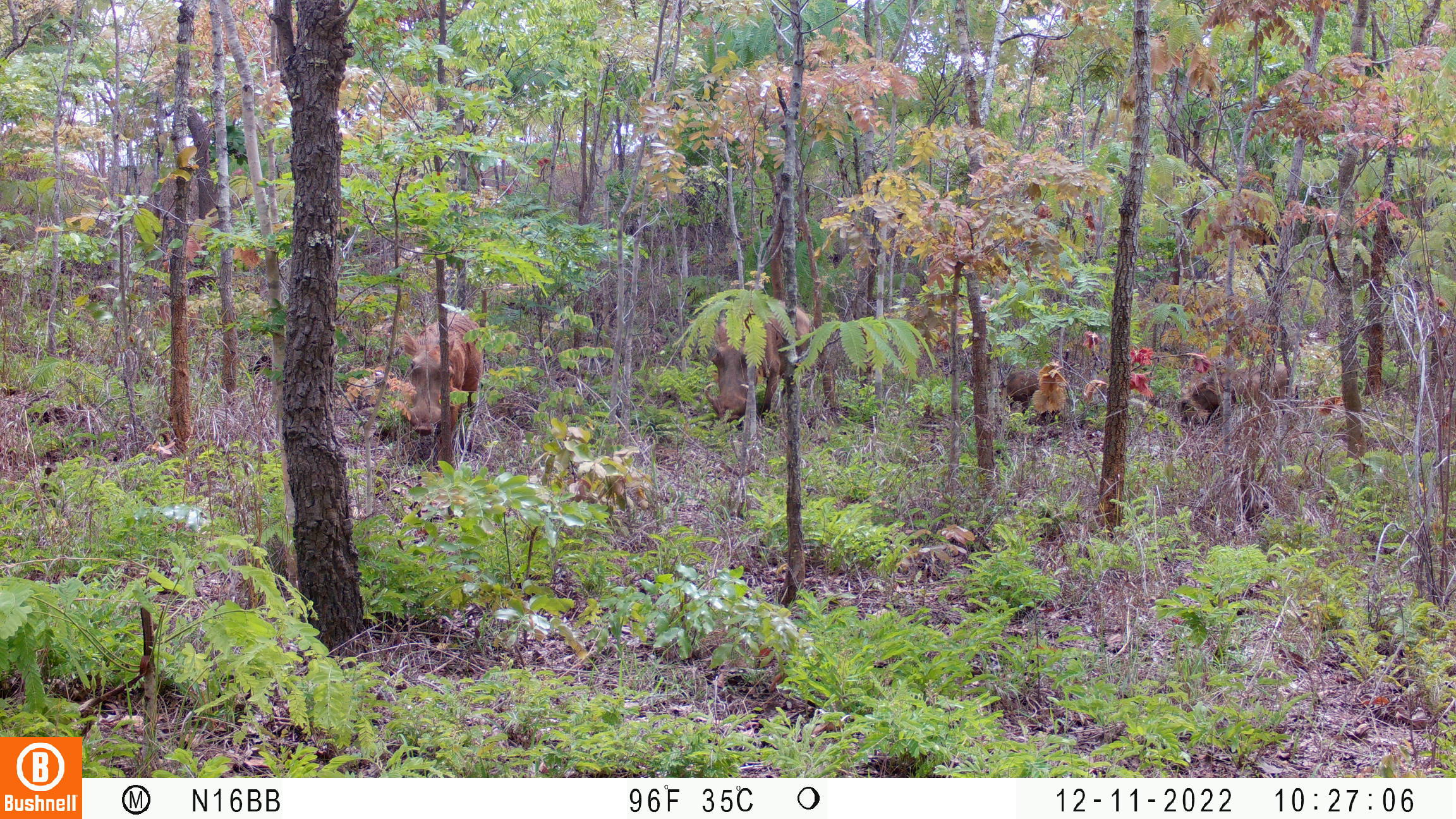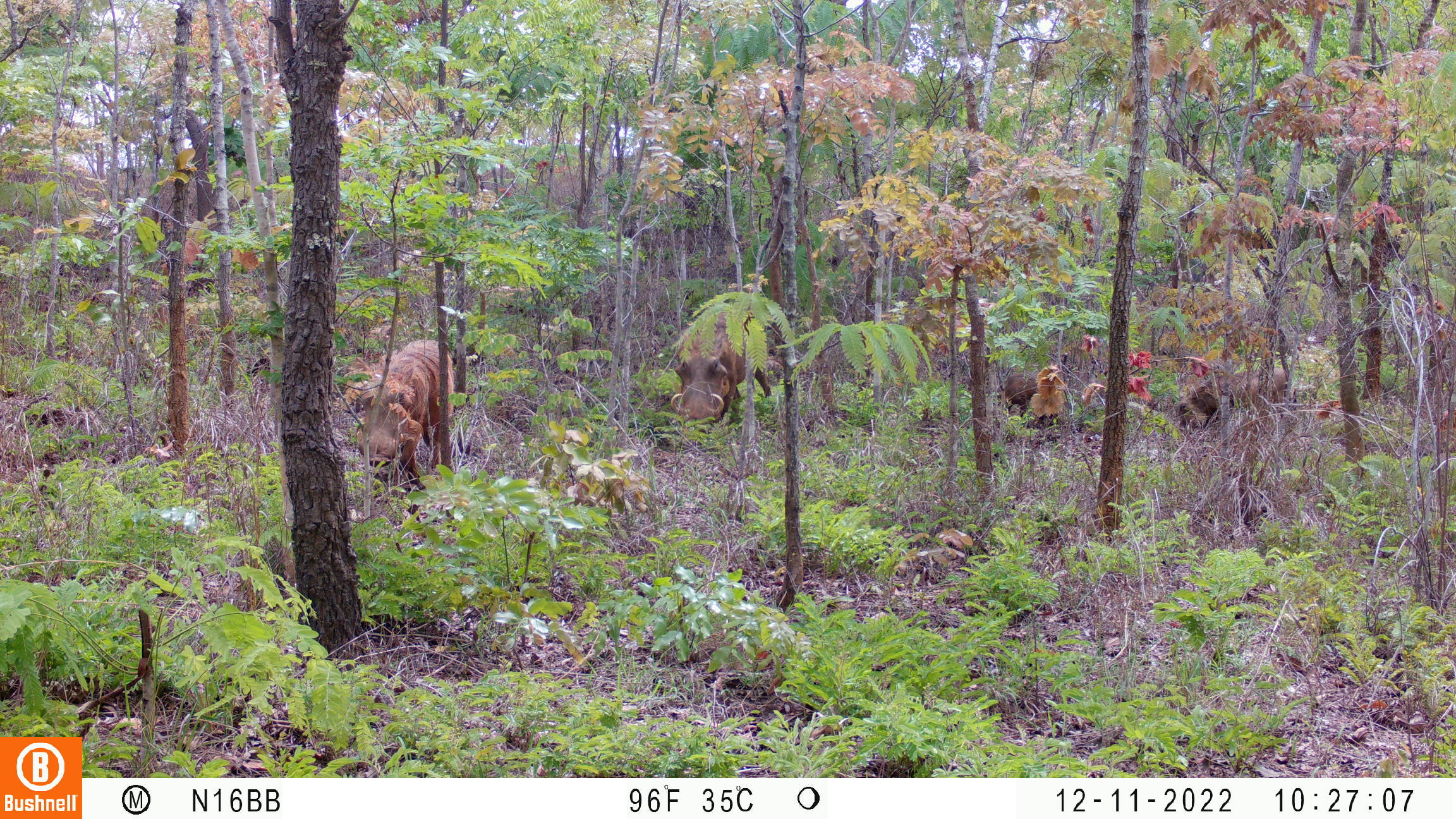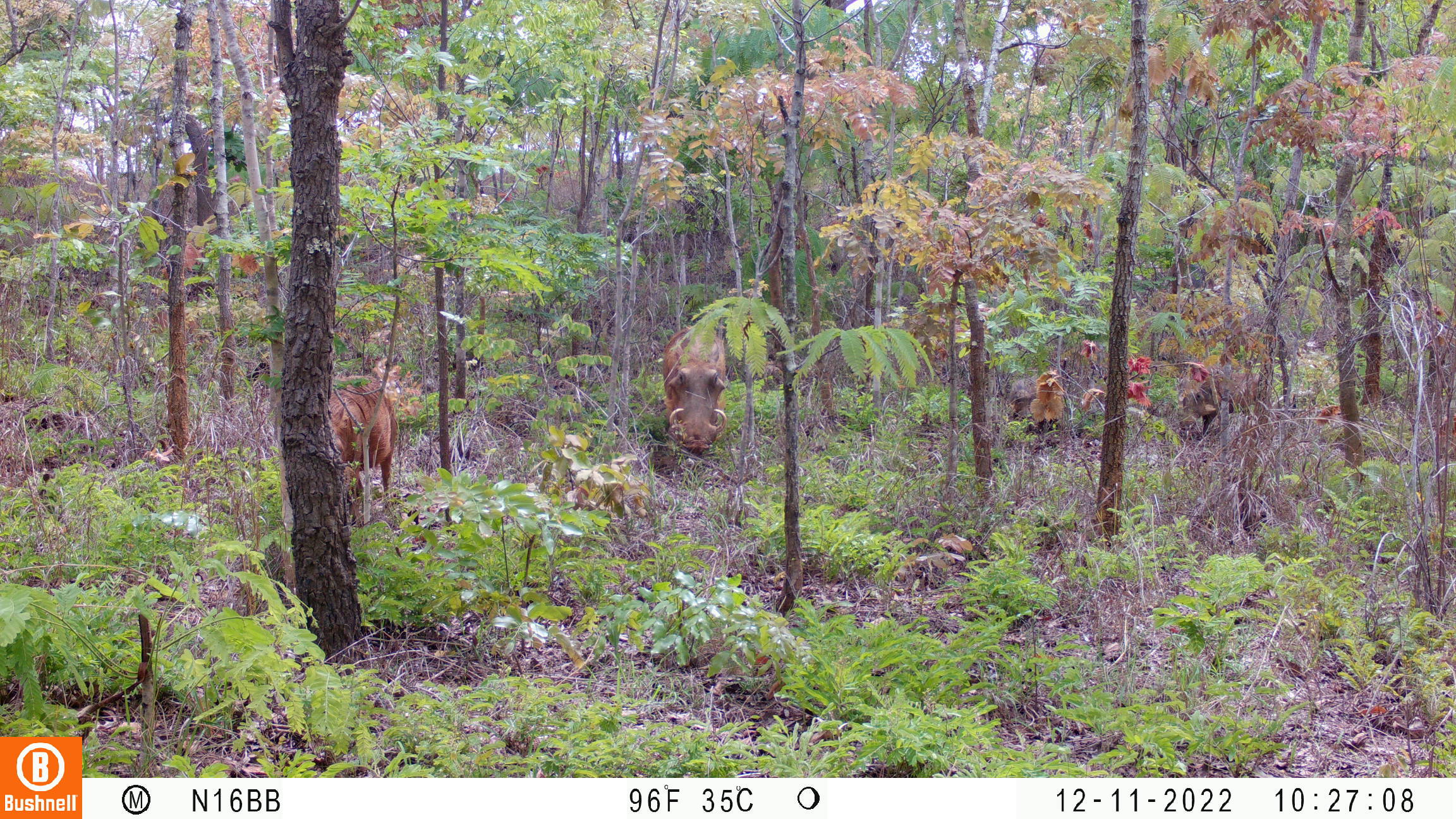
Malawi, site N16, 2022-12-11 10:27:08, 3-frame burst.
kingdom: Animalia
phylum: Chordata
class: Mammalia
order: Artiodactyla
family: Suidae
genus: Phacochoerus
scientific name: Phacochoerus africanus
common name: common warthog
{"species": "common warthog (Phacochoerus africanus)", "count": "4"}